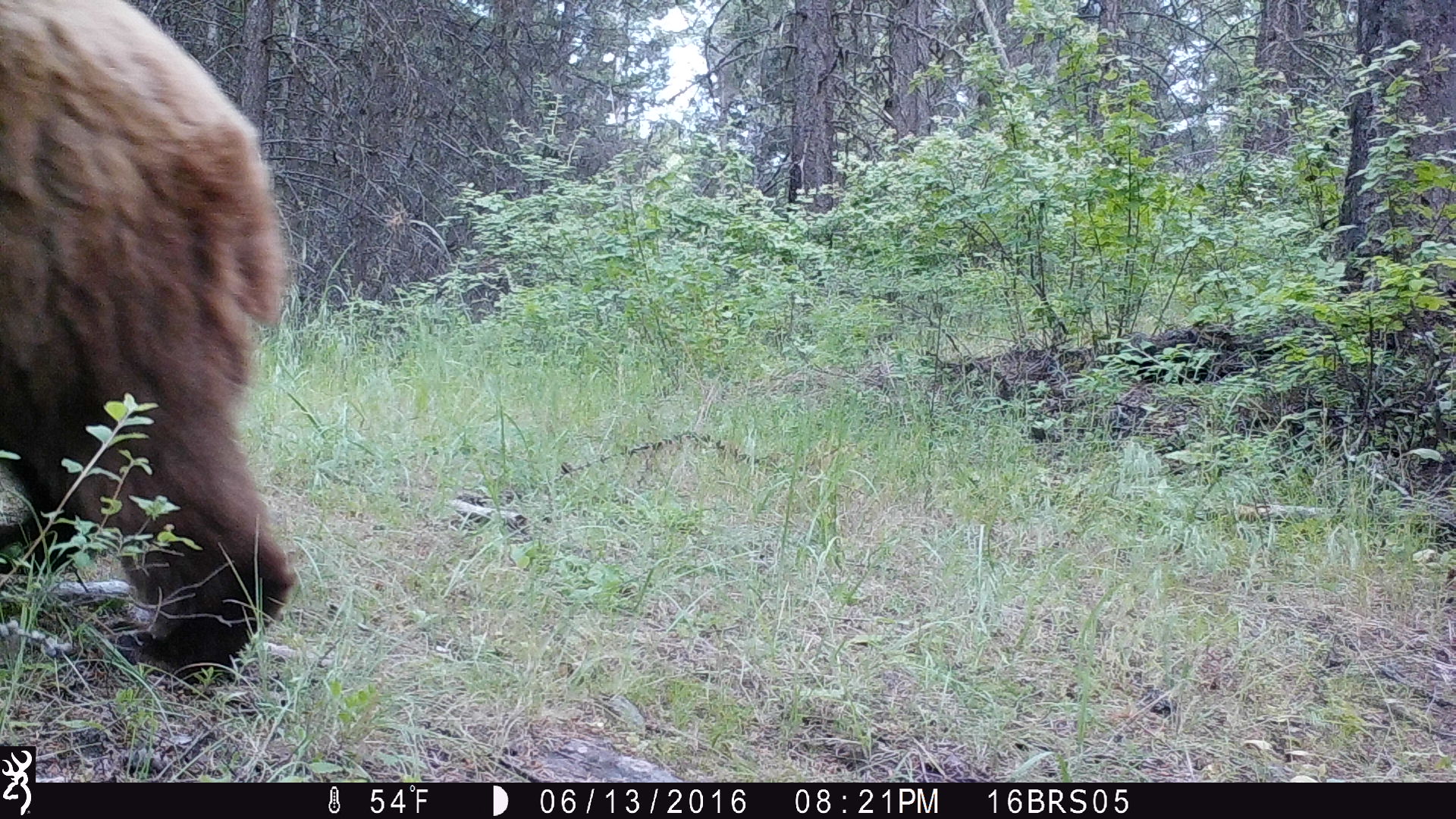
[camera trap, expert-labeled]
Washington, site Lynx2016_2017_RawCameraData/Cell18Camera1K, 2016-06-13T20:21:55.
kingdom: Animalia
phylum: Chordata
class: Mammalia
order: Carnivora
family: Ursidae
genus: Ursus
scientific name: Ursus americanus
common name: american black bear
Ursus americanus (american black bear). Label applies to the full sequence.